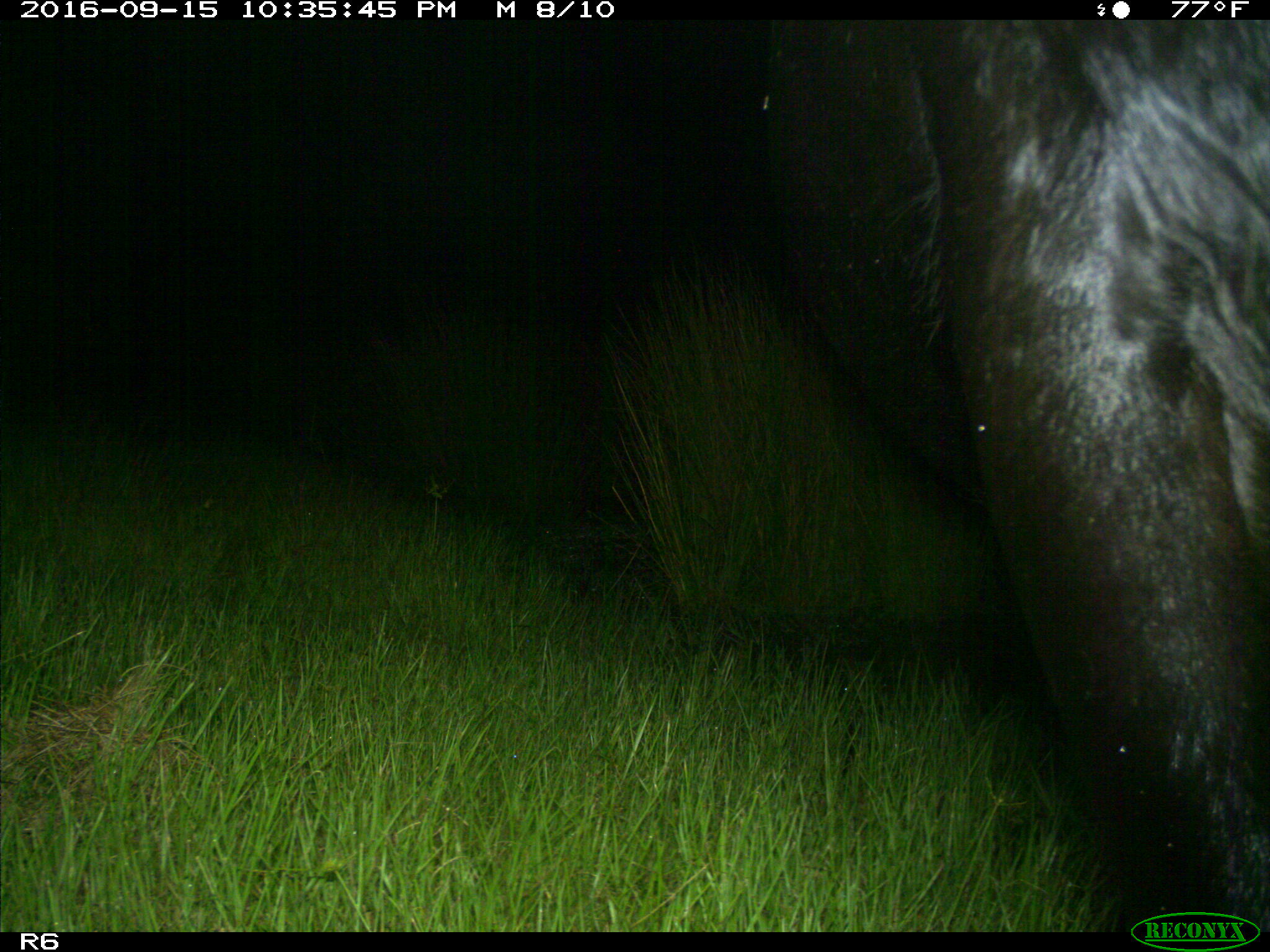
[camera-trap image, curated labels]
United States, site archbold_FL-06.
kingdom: Animalia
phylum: Chordata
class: Mammalia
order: Artiodactyla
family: Bovidae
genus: Bos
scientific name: Bos taurus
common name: domestic cow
Bos taurus (domestic cow).